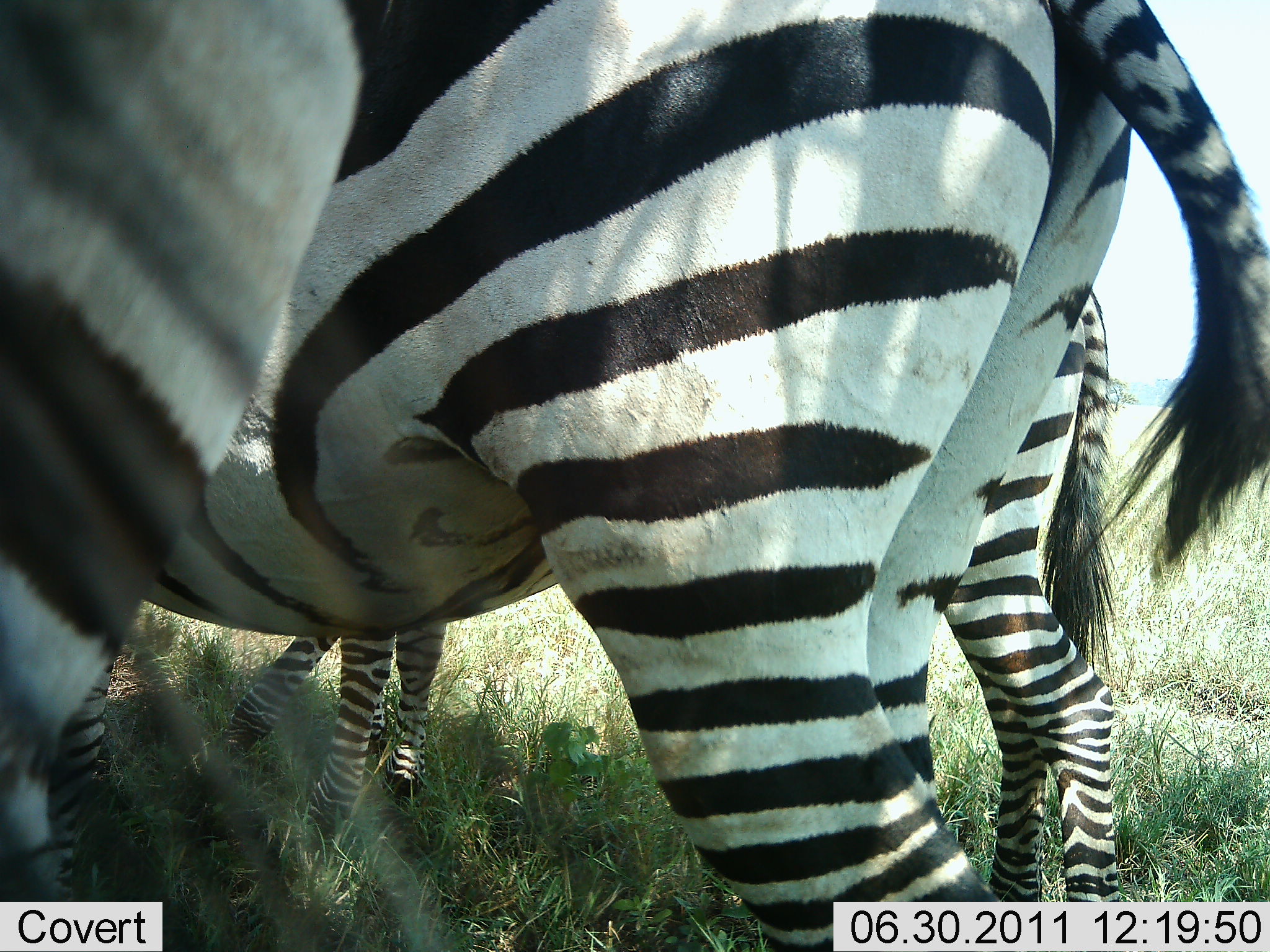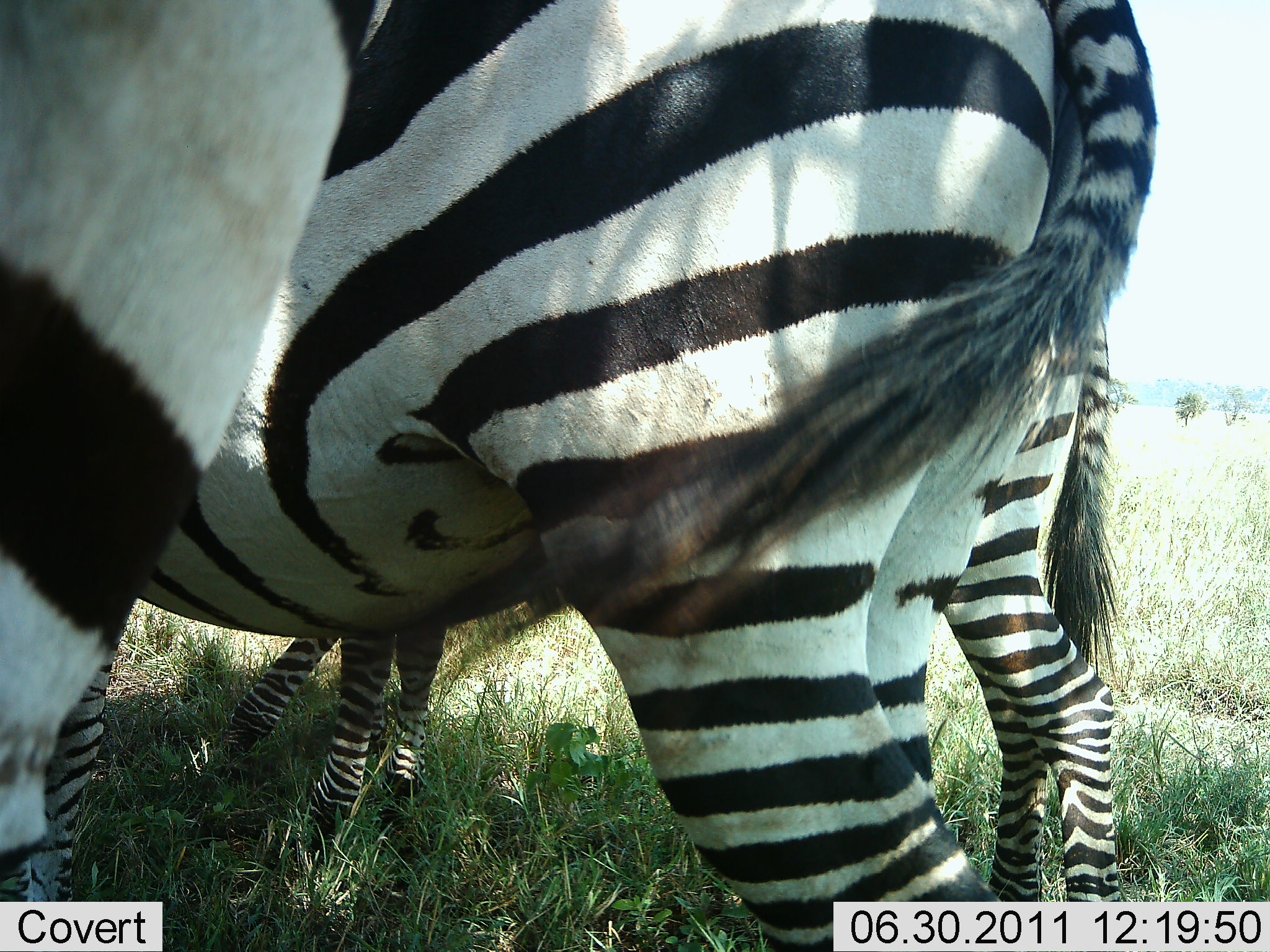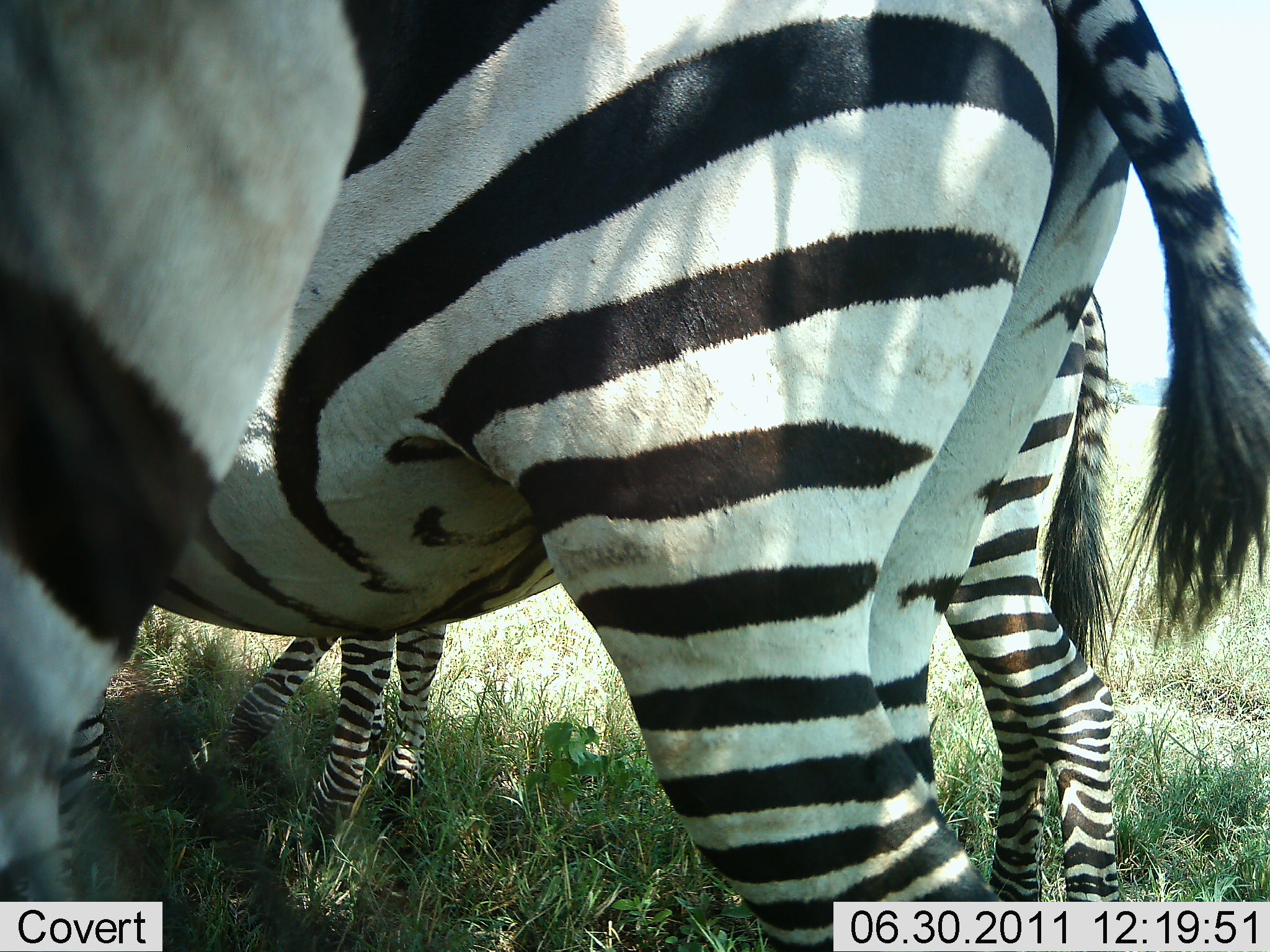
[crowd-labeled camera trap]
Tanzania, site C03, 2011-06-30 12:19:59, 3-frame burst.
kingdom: Animalia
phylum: Chordata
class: Mammalia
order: Perissodactyla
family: Equidae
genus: Equus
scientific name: Equus quagga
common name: plains zebra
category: zebra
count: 3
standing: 91%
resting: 0%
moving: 0%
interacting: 9%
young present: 27%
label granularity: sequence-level